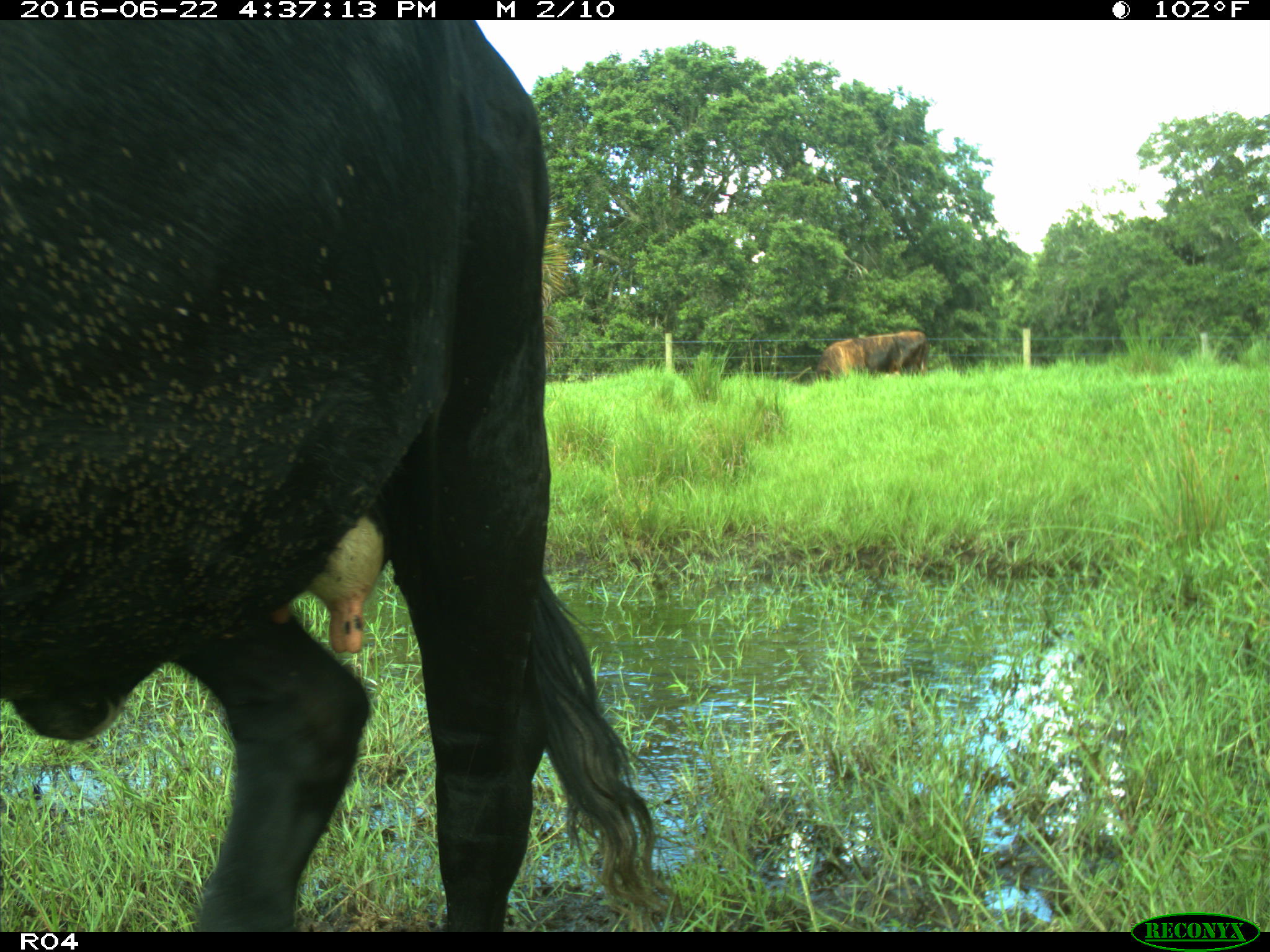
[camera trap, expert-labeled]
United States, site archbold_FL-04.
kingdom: Animalia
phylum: Chordata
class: Mammalia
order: Artiodactyla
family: Bovidae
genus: Bos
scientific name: Bos taurus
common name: domestic cow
Bos taurus (domestic cow).